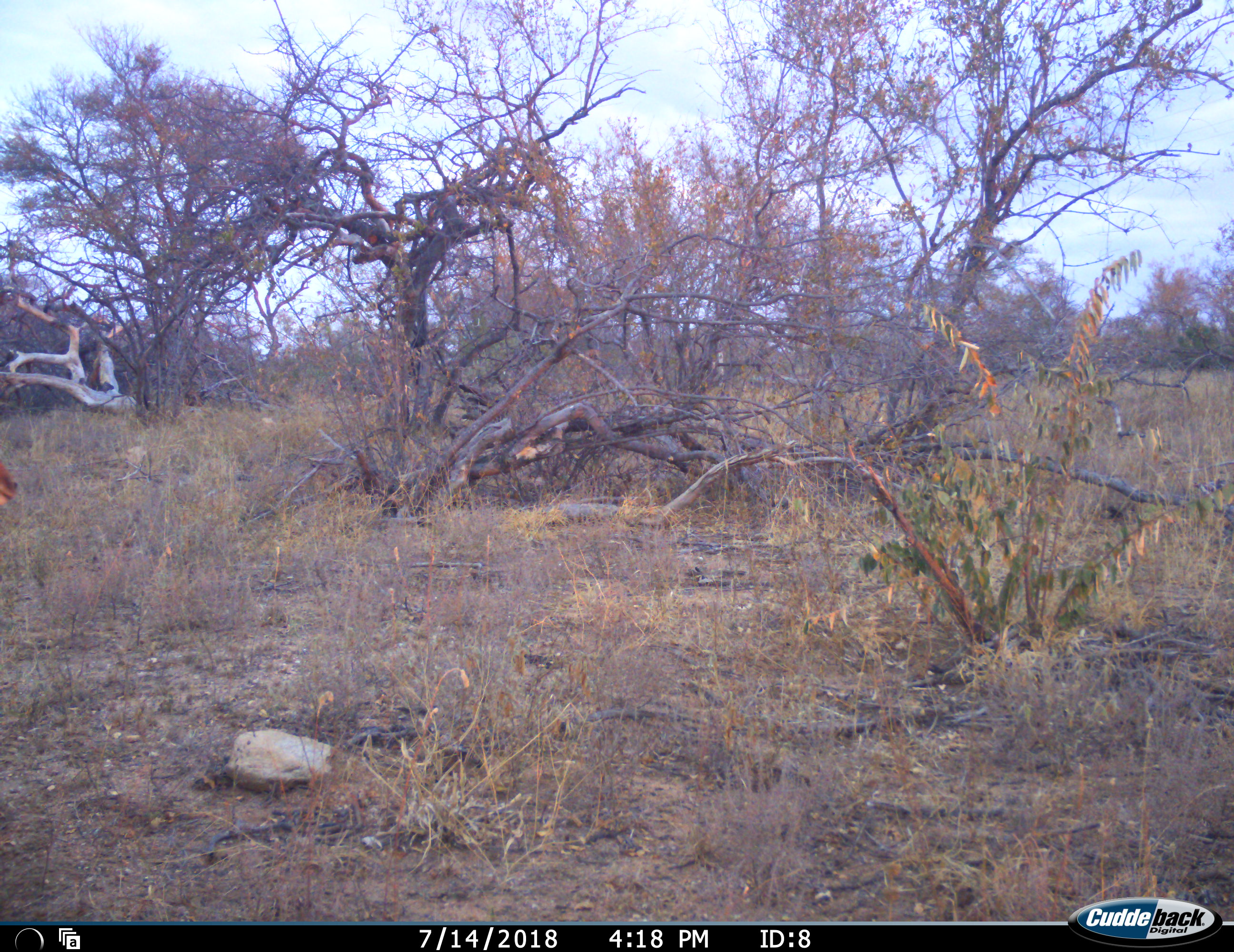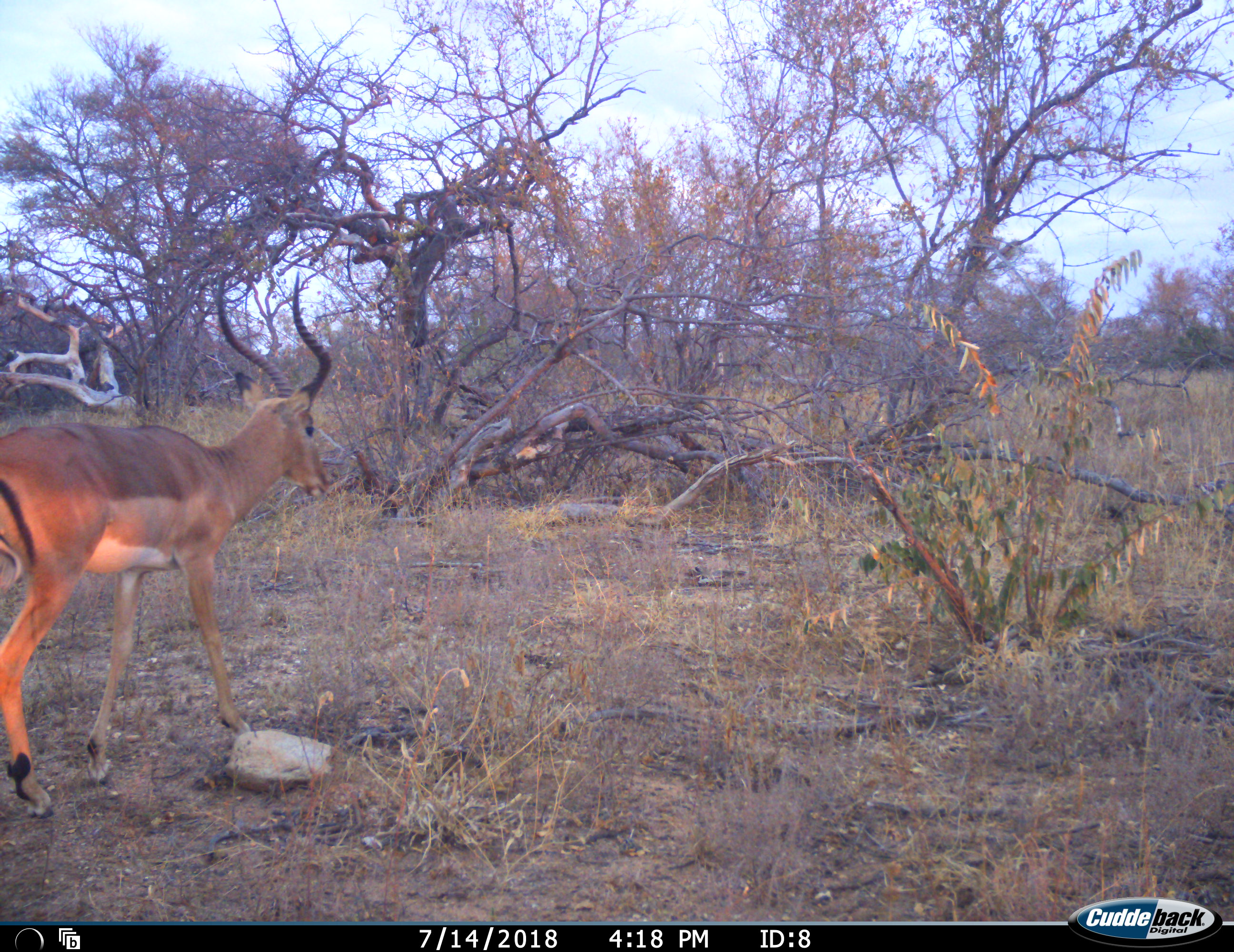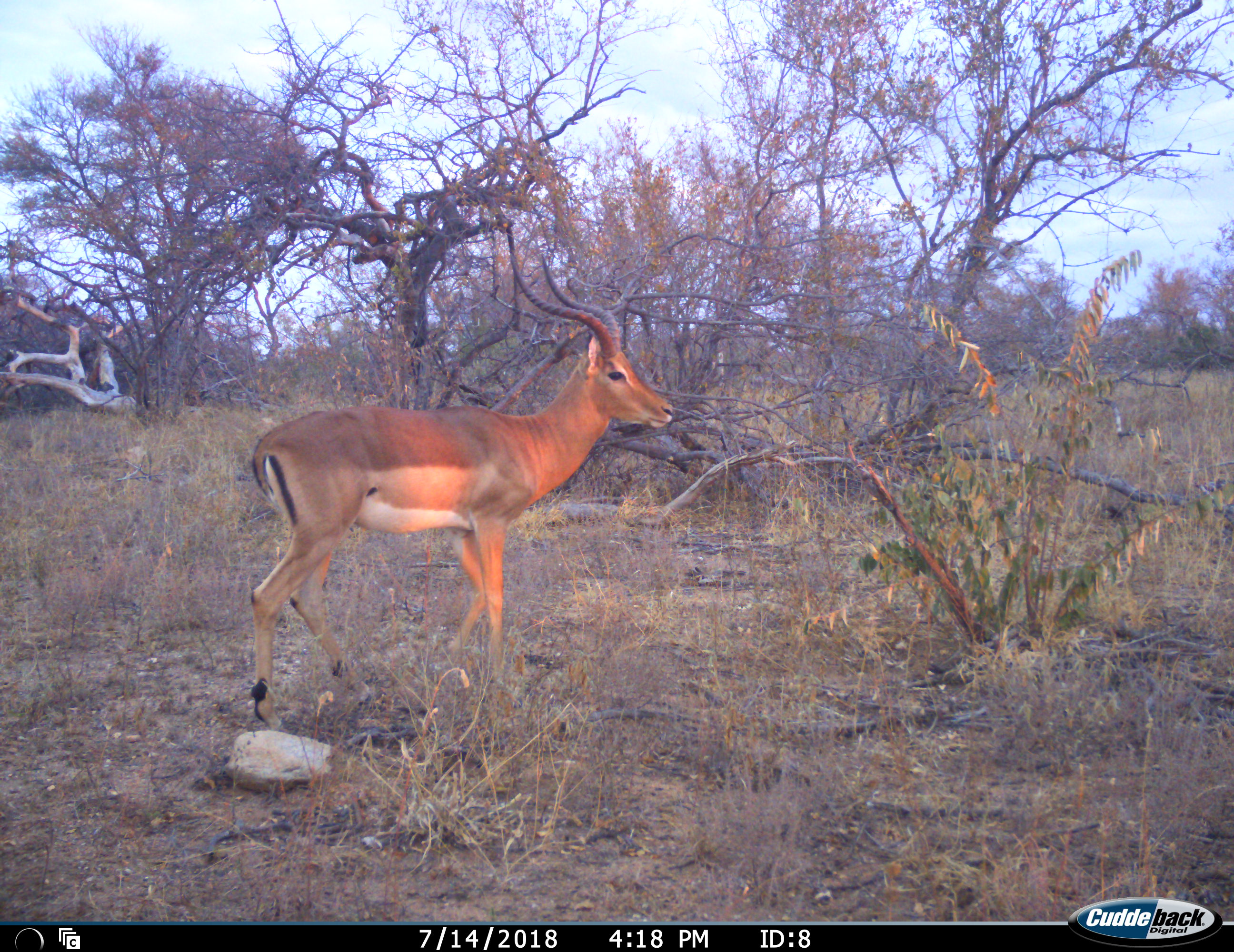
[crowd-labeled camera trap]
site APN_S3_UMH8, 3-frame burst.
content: unidentified animal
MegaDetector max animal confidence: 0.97